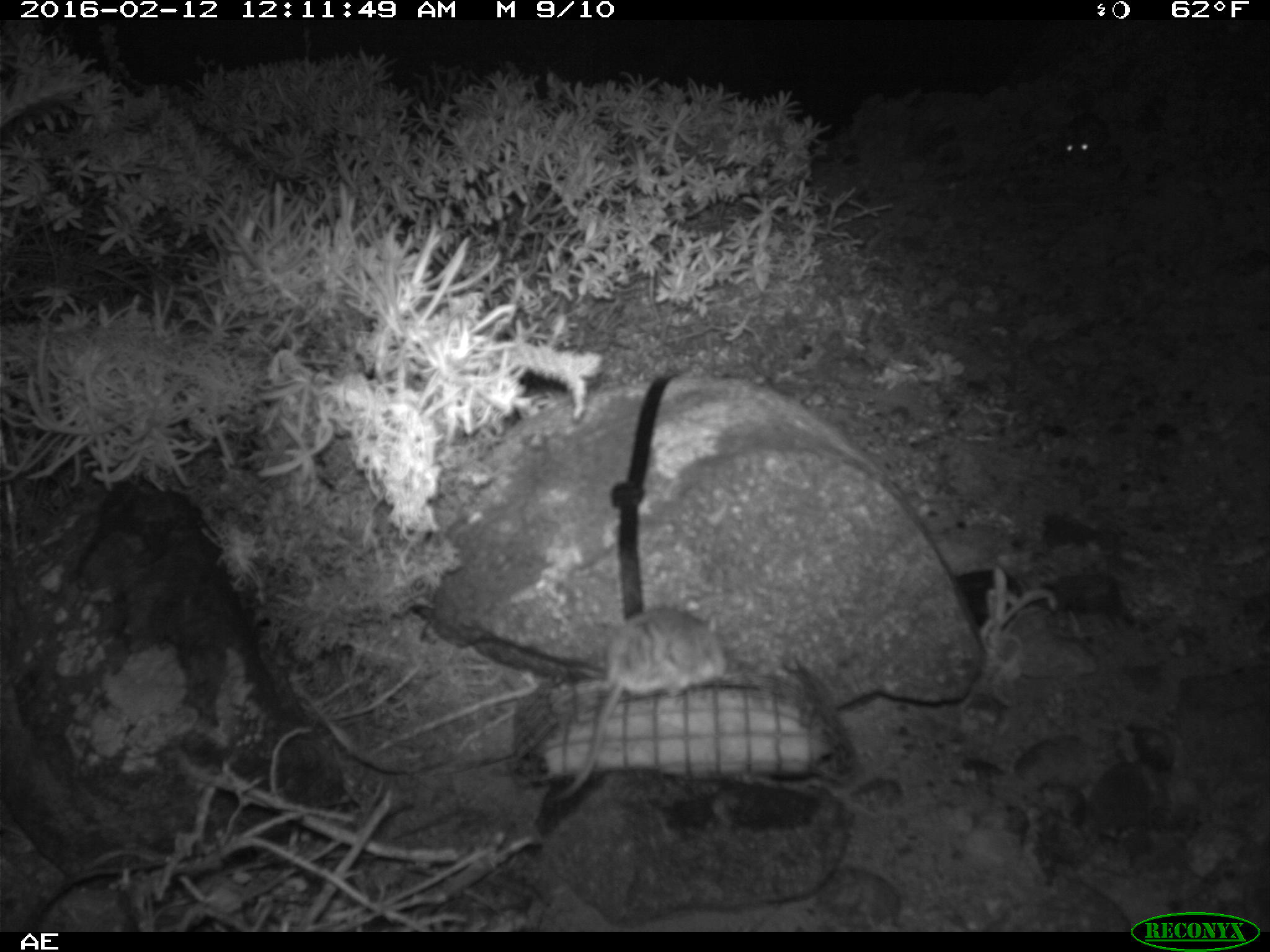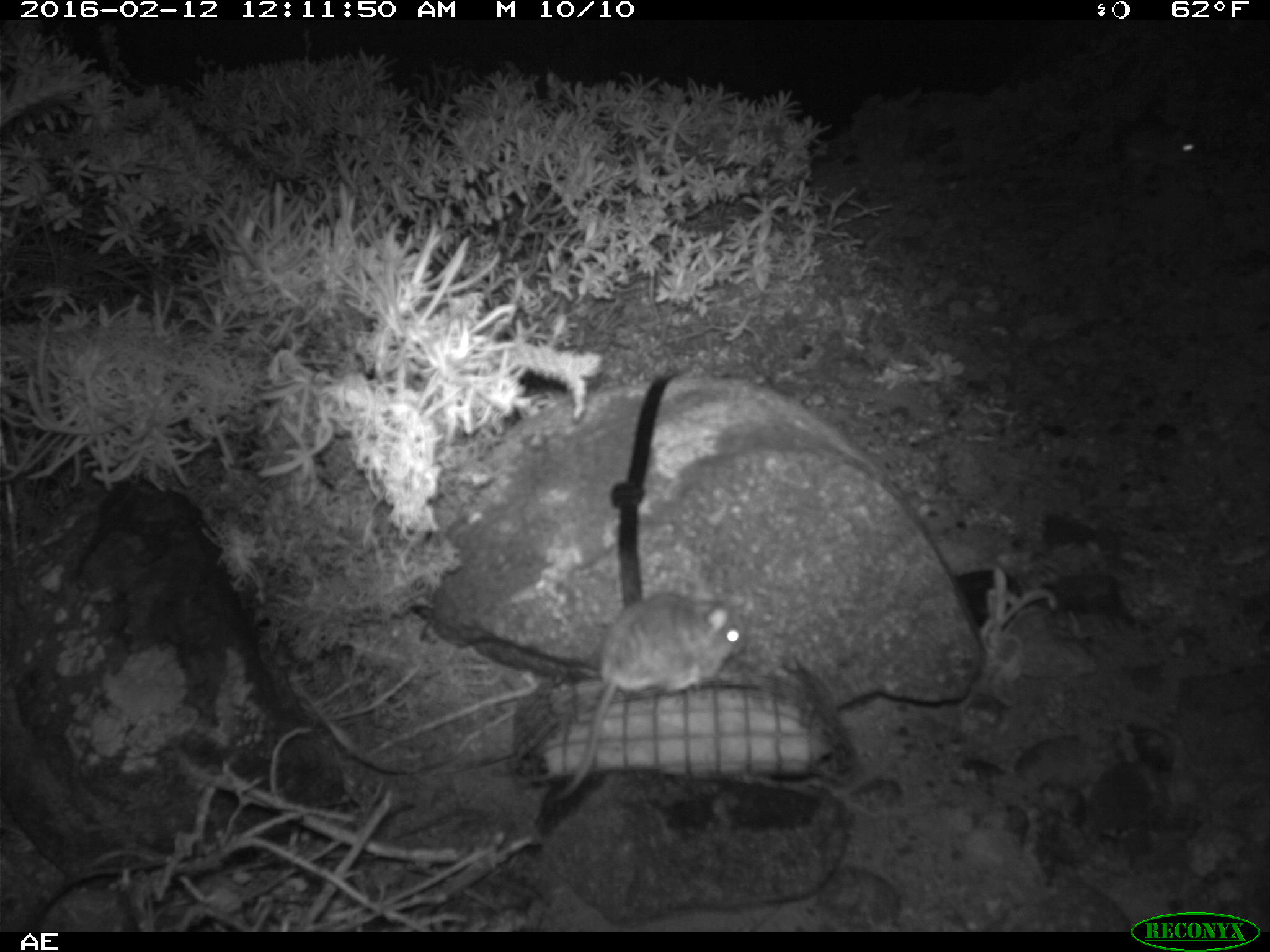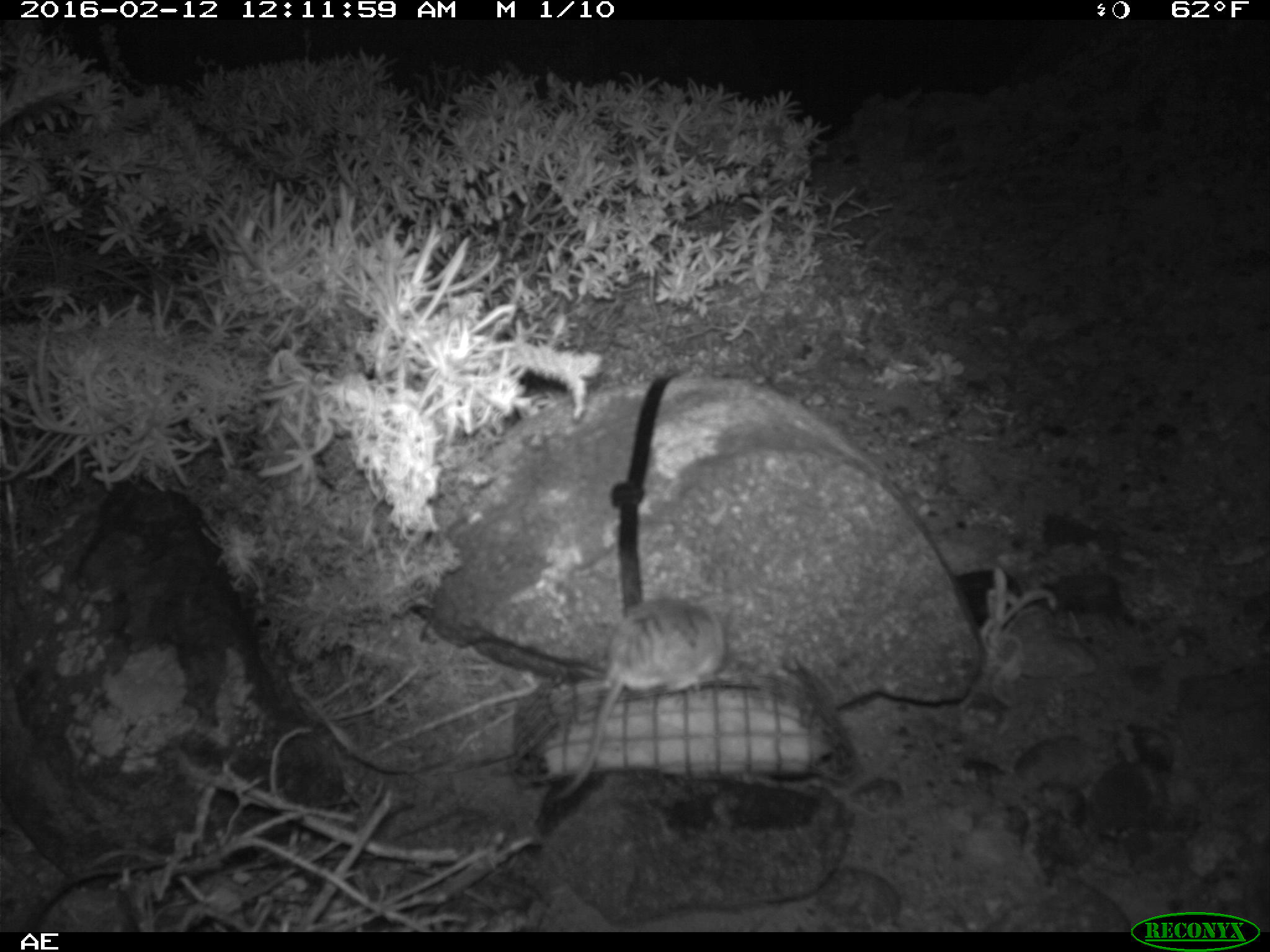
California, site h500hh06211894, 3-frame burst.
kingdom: Animalia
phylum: Chordata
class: Mammalia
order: Rodentia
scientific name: Rodentia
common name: rodent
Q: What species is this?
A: Rodent (Rodentia).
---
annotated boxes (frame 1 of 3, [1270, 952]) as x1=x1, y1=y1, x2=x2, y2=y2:
rodent: x1=554, y1=607, x2=727, y2=800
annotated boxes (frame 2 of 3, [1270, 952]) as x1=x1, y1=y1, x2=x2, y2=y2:
rodent: x1=550, y1=587, x2=747, y2=801; x1=1112, y1=121, x2=1202, y2=162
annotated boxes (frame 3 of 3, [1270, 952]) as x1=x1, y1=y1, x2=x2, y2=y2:
rodent: x1=550, y1=590, x2=728, y2=803